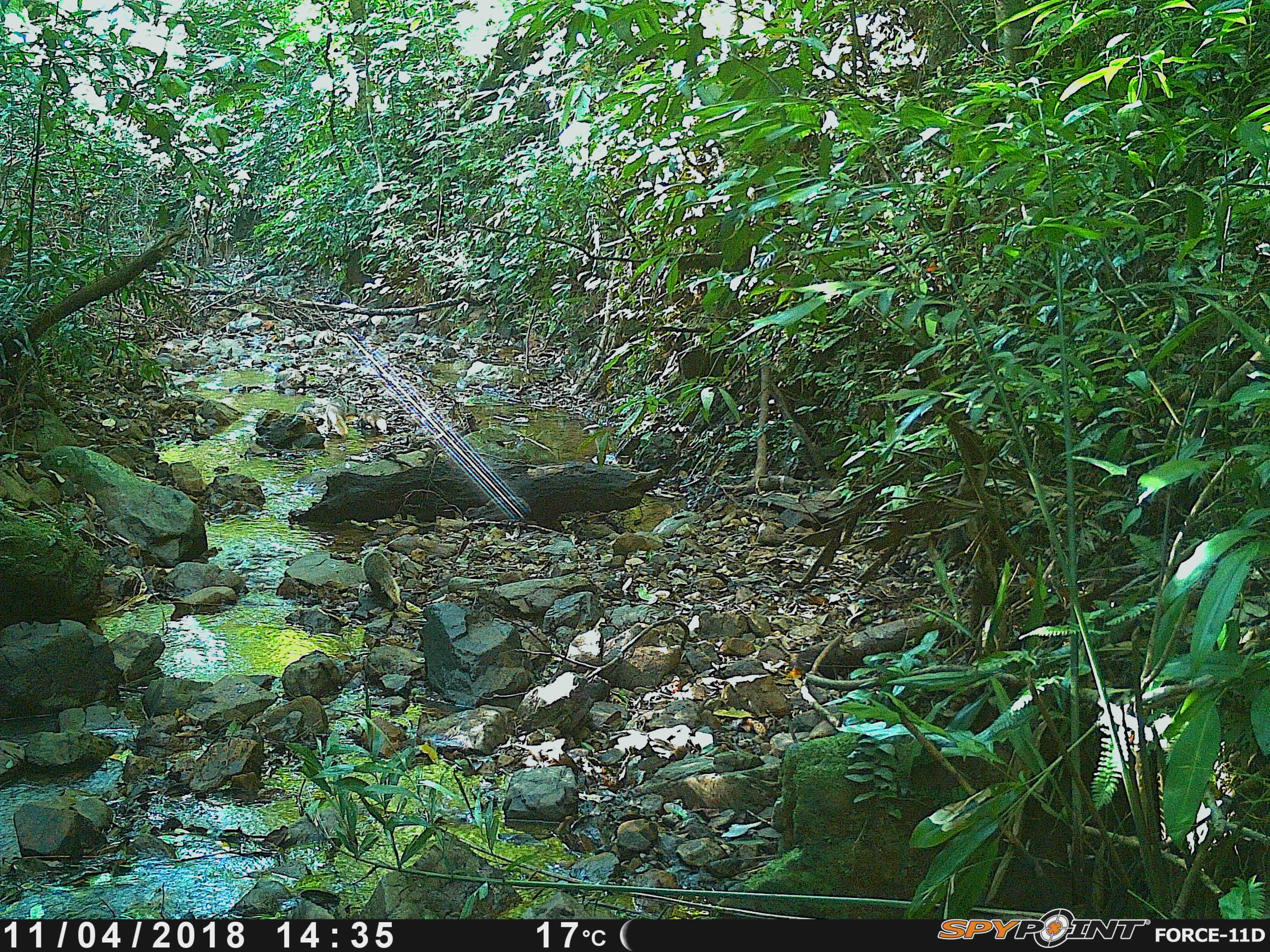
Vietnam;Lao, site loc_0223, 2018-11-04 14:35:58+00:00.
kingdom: Animalia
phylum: Chordata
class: Mammalia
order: Carnivora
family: Herpestidae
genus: Urva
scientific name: Urva urva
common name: crab-eating mongoose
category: crab eating mongoose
Crab eating mongoose (crab-eating mongoose) (Urva urva). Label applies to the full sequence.